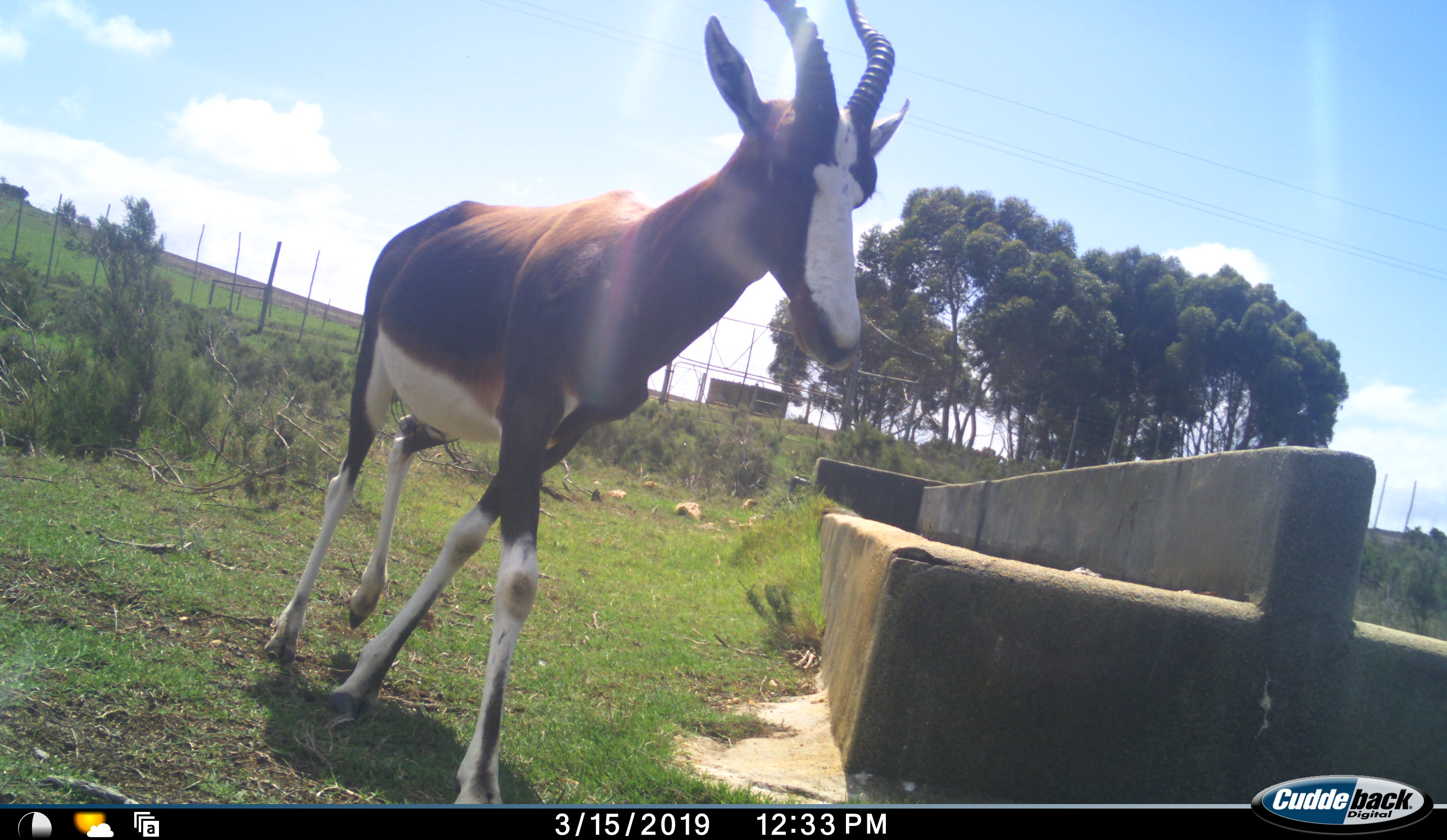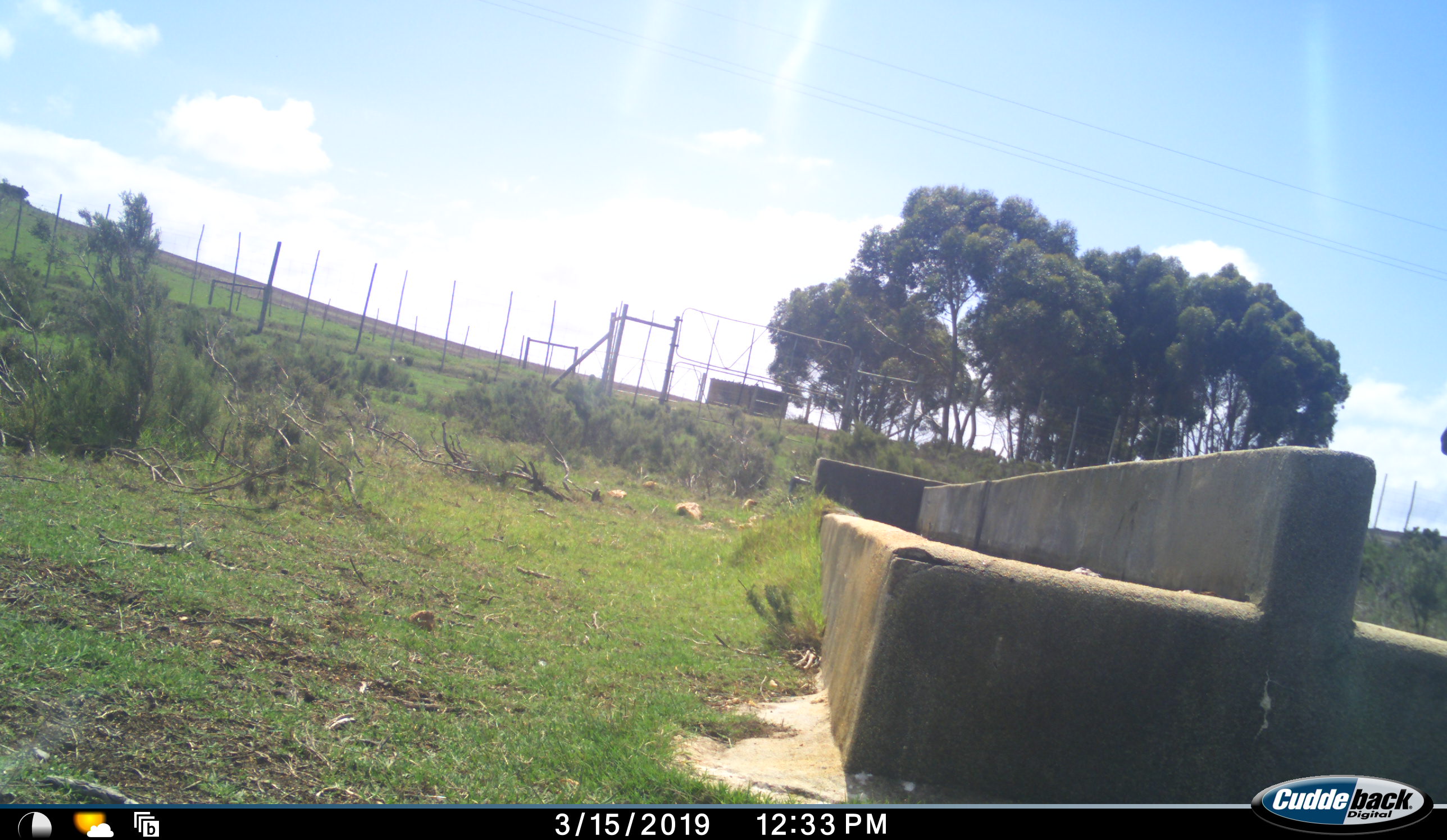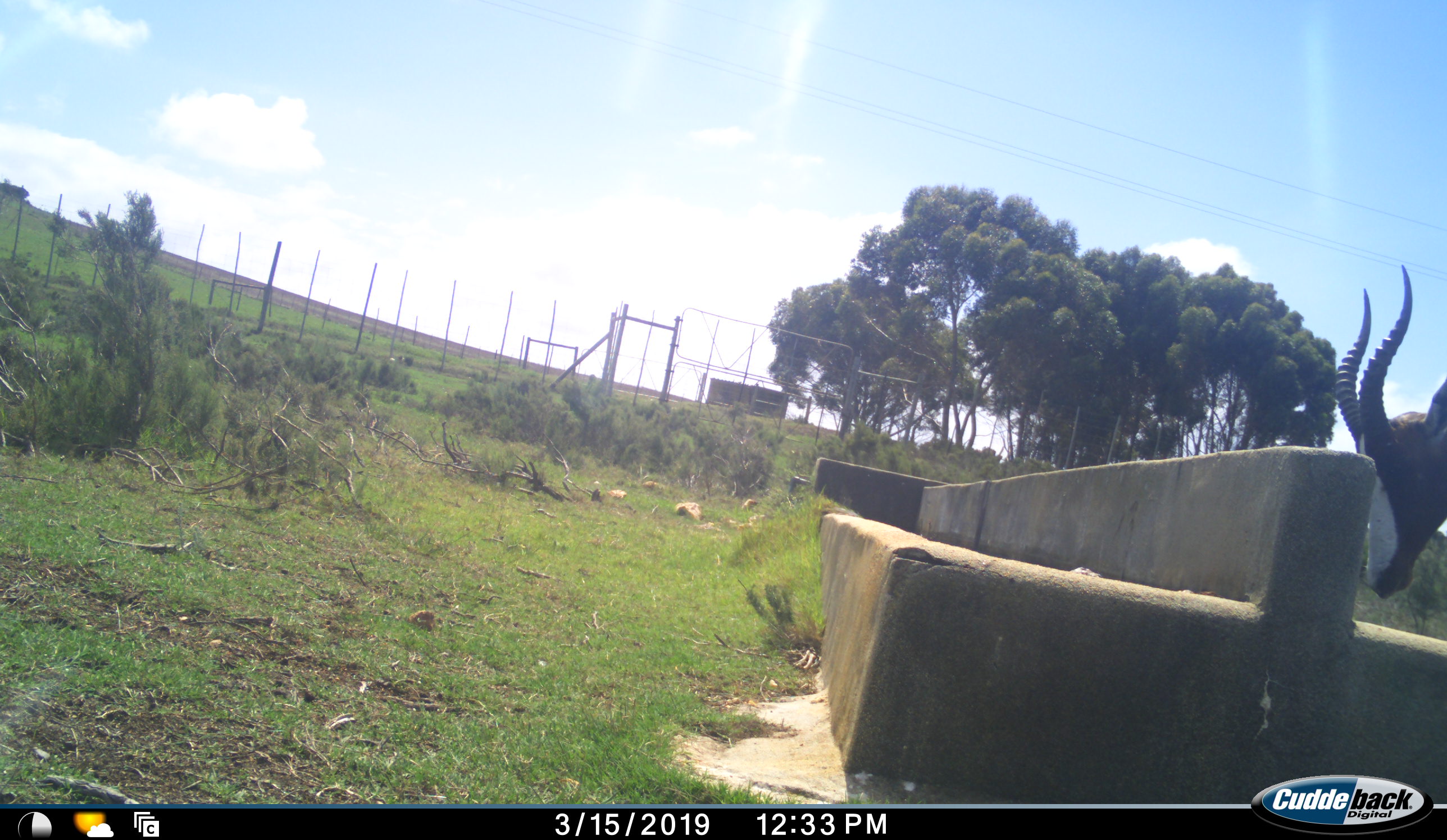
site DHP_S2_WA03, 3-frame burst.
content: unidentified animal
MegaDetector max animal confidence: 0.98